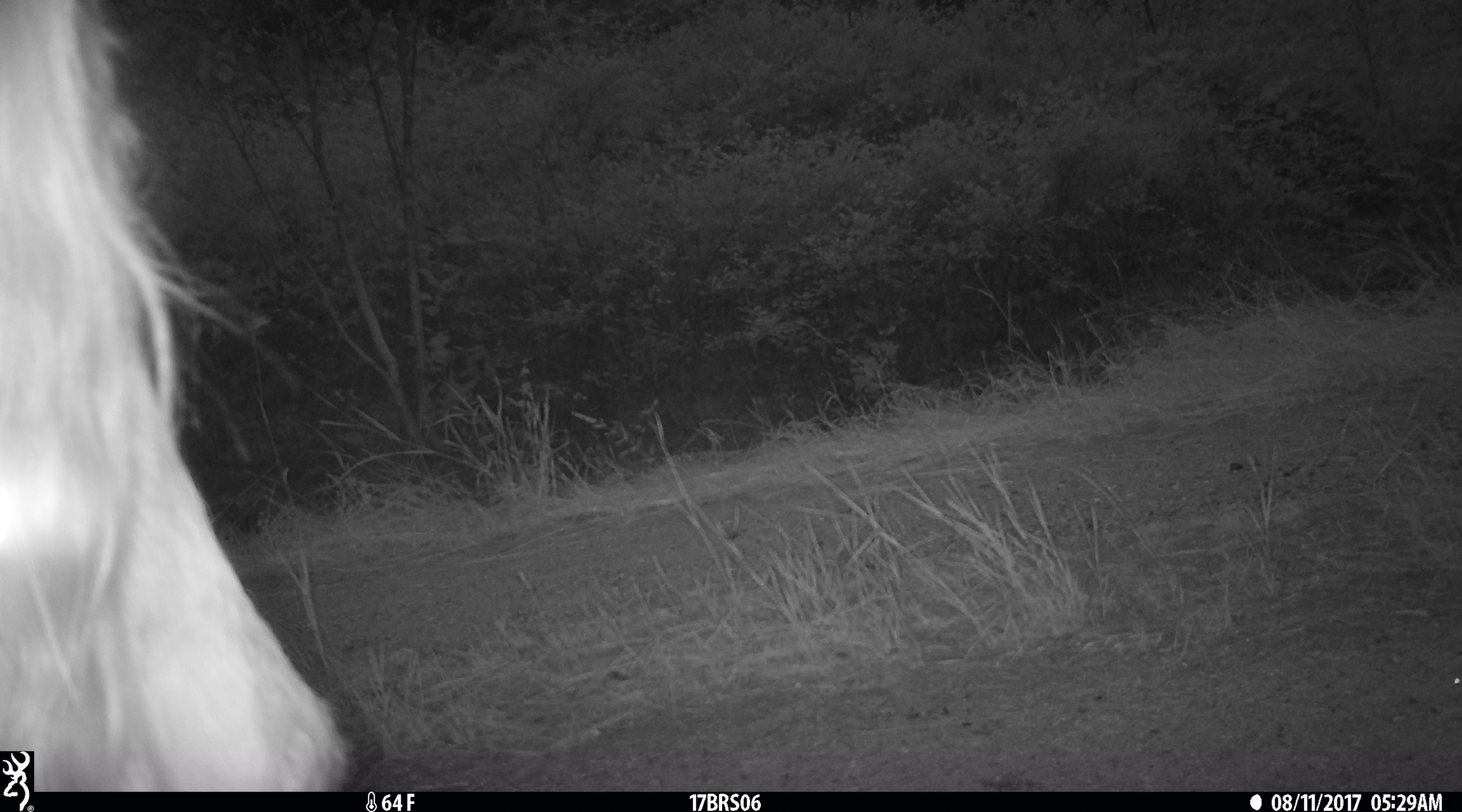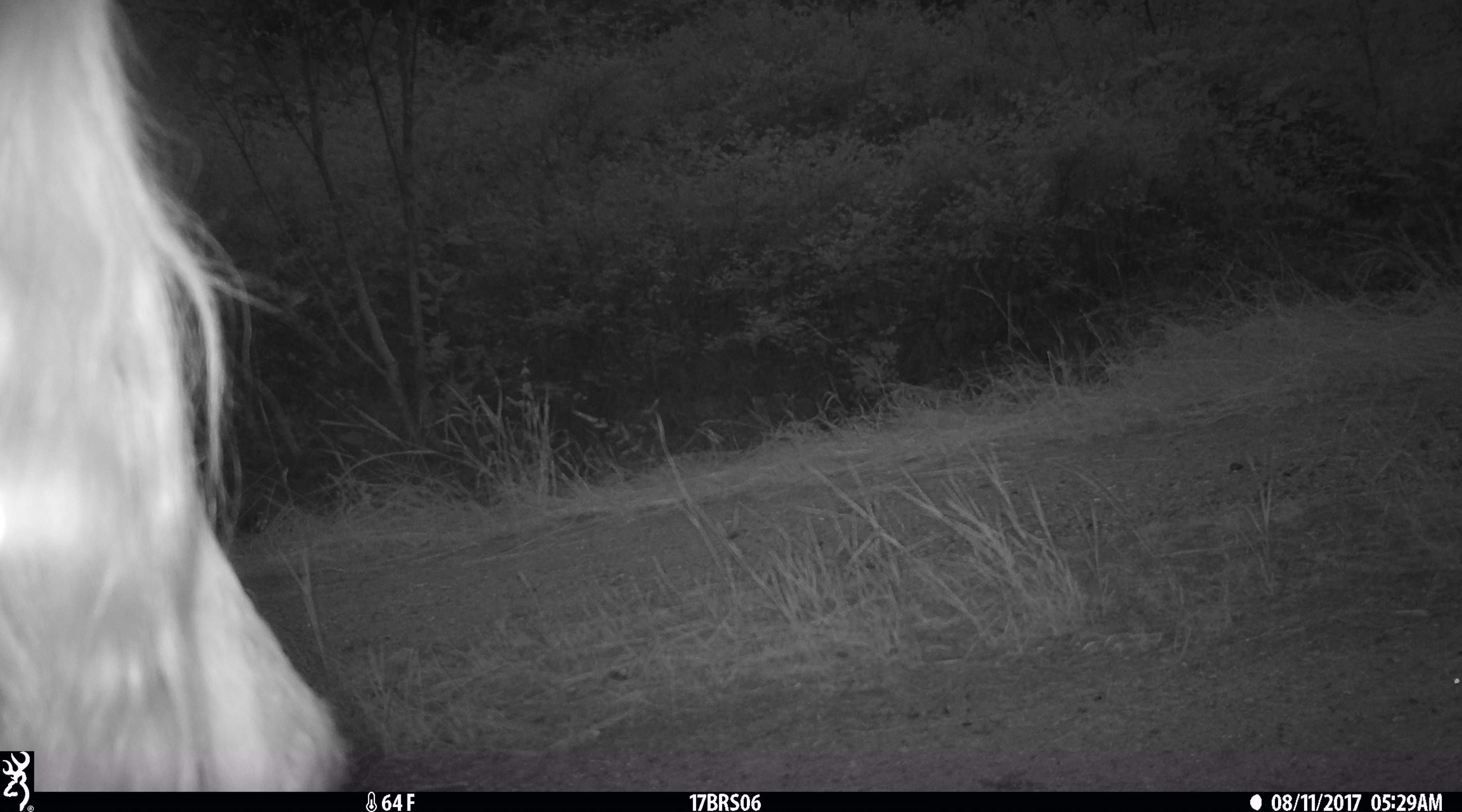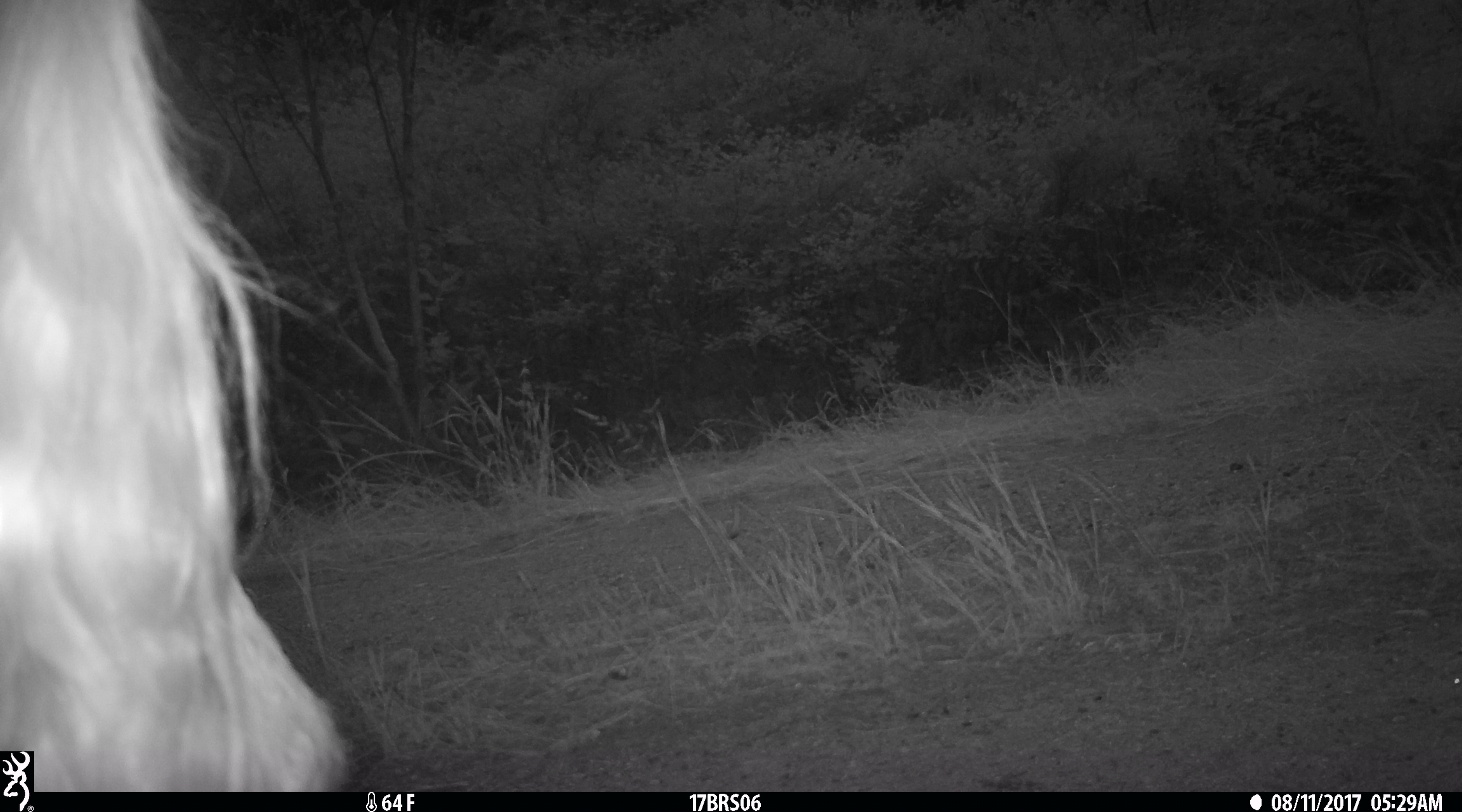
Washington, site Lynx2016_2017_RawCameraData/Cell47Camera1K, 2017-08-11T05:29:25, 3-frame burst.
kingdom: Animalia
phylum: Chordata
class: Mammalia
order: Artiodactyla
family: Bovidae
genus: Bos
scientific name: Bos taurus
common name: domestic cattle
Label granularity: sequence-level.